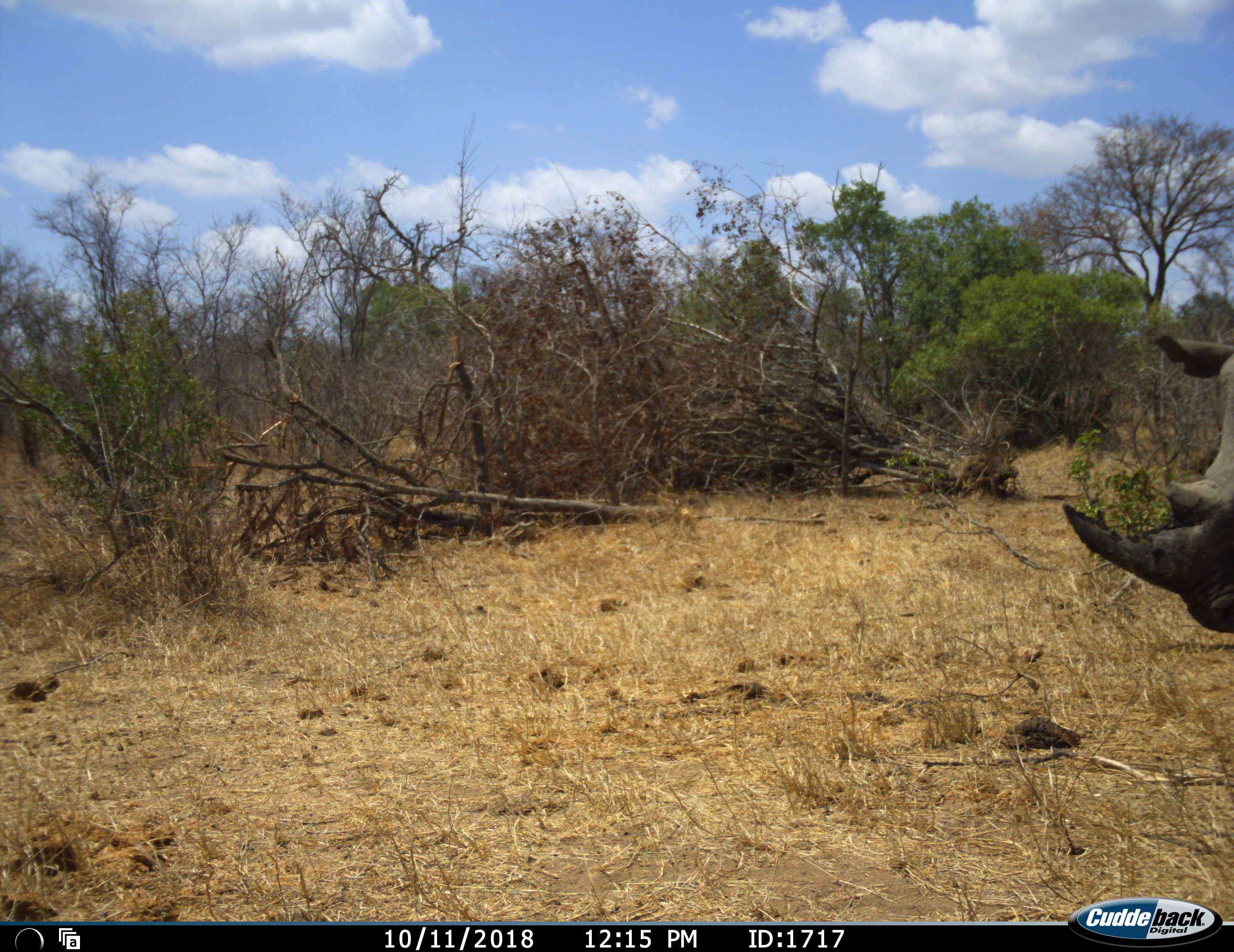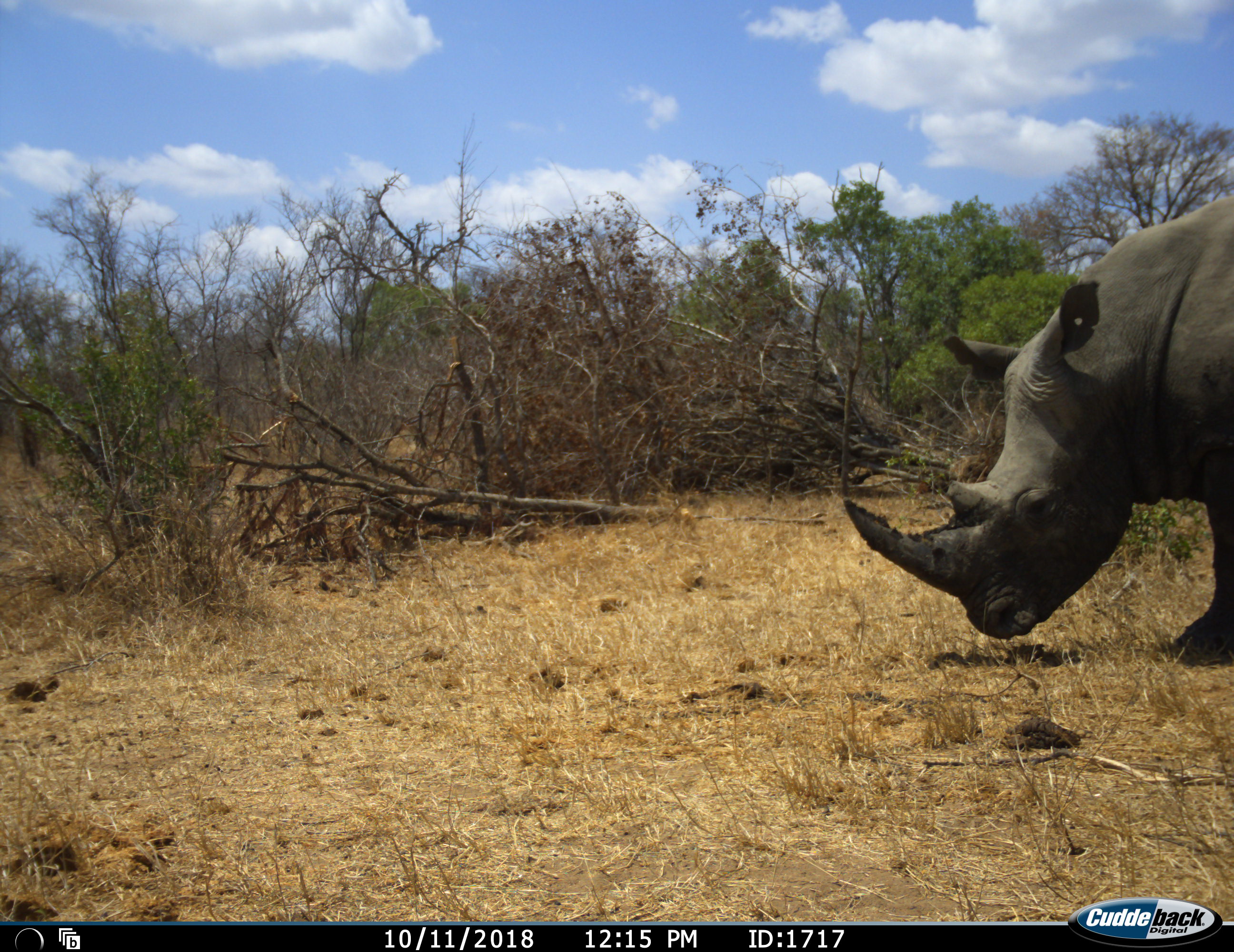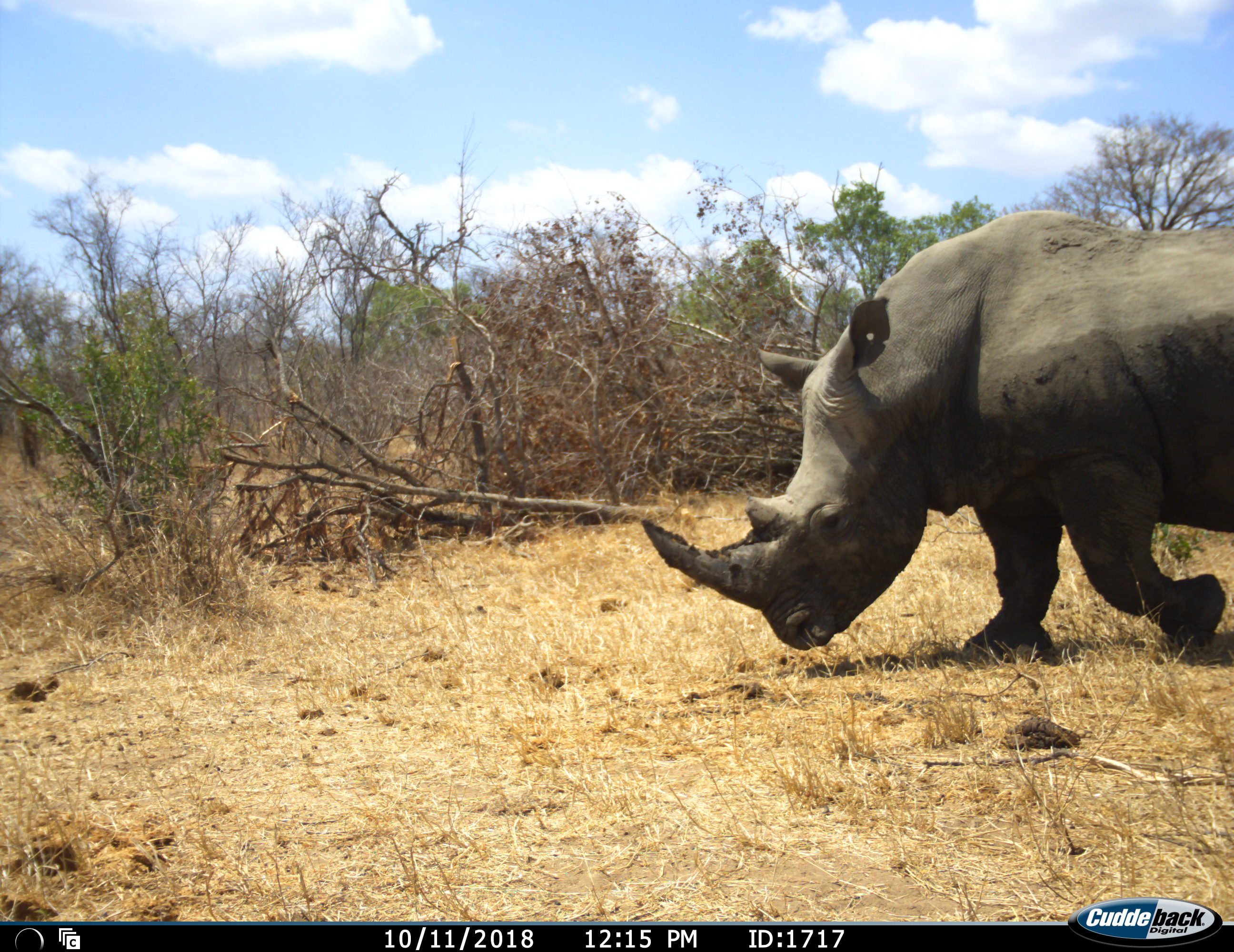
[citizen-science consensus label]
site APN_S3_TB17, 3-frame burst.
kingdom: Animalia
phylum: Chordata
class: Mammalia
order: Perissodactyla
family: Rhinocerotidae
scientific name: Rhinocerotidae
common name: unknown rhinoceros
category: rhinocerosunknown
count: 1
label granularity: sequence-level